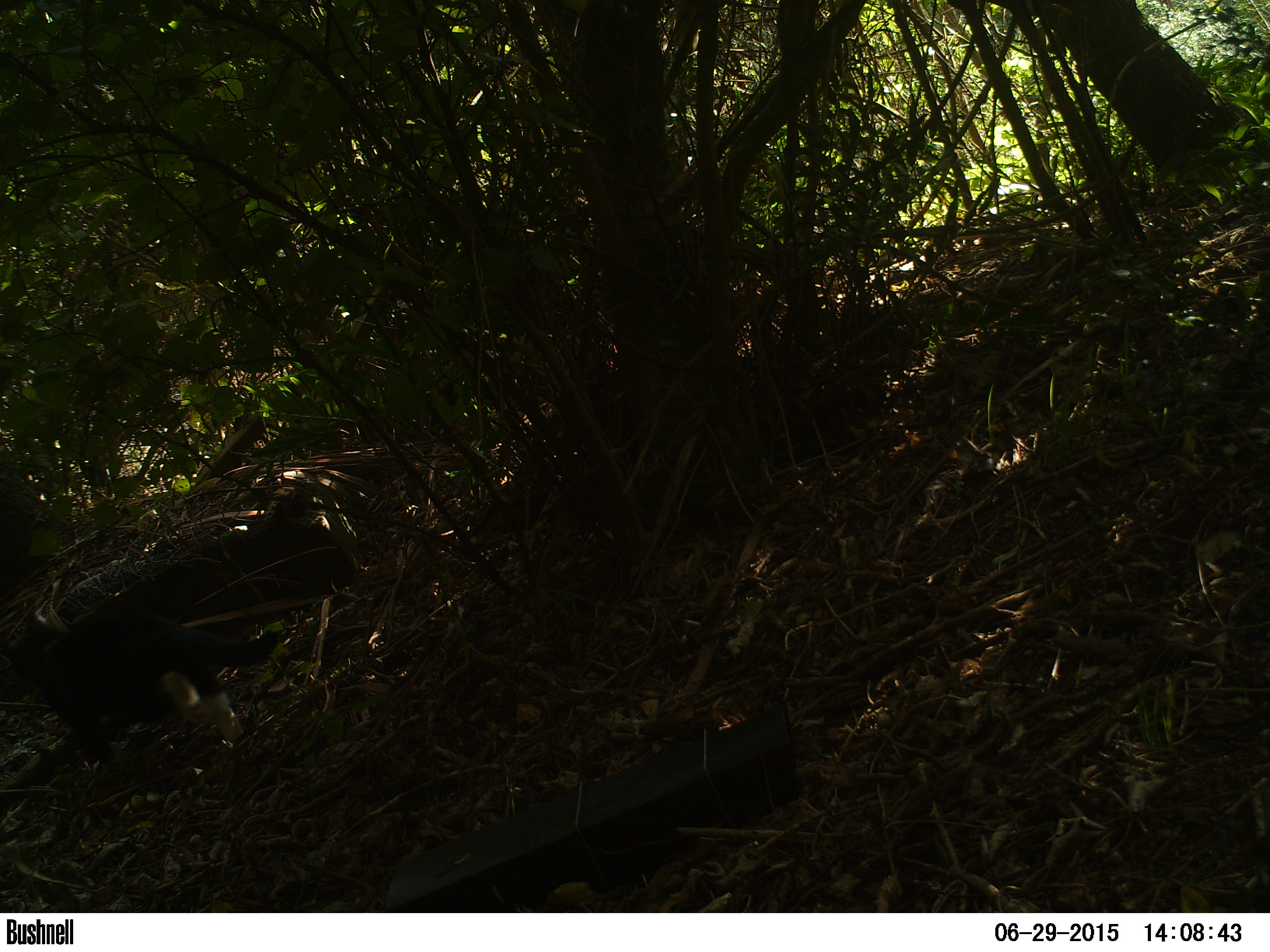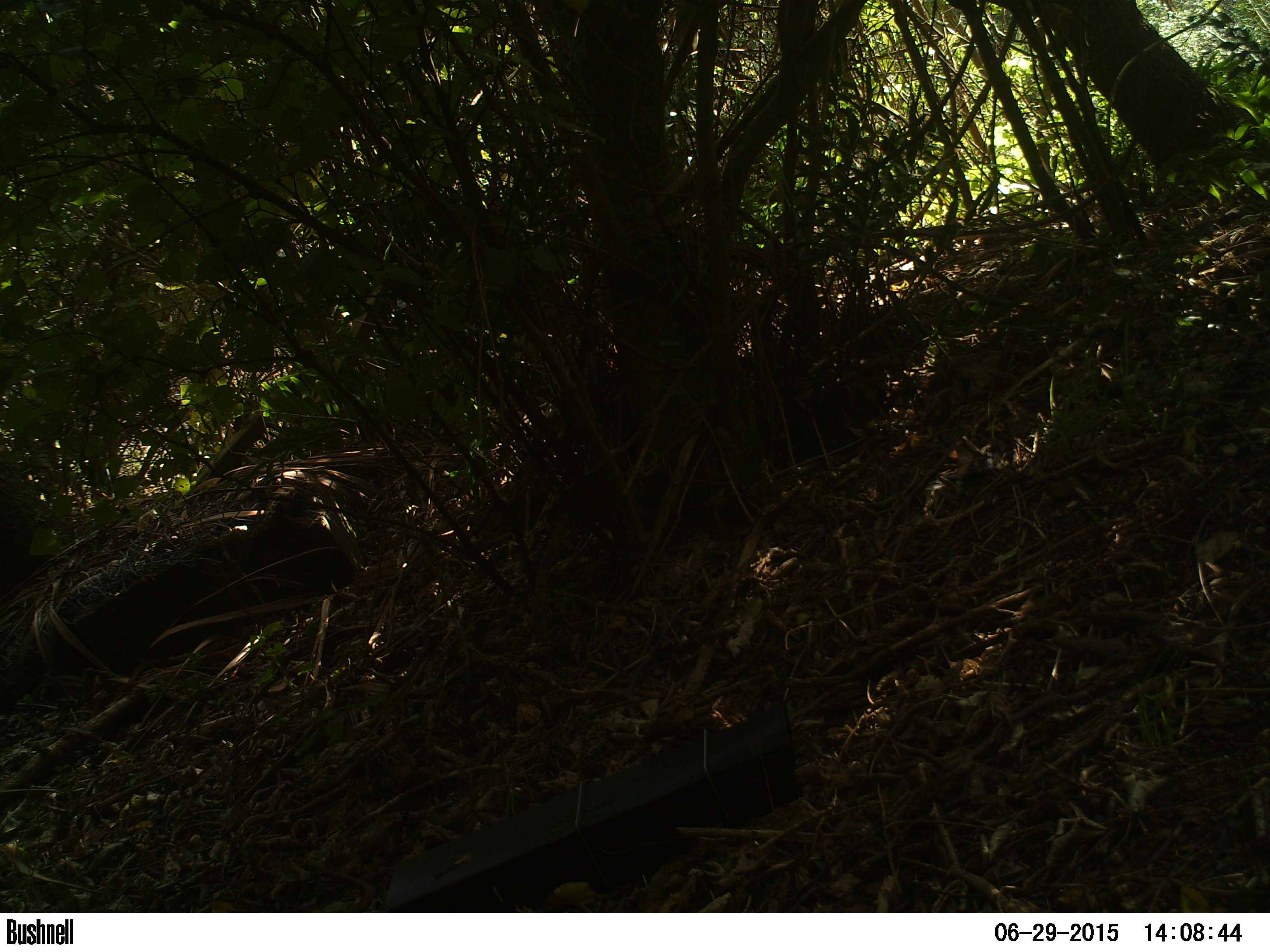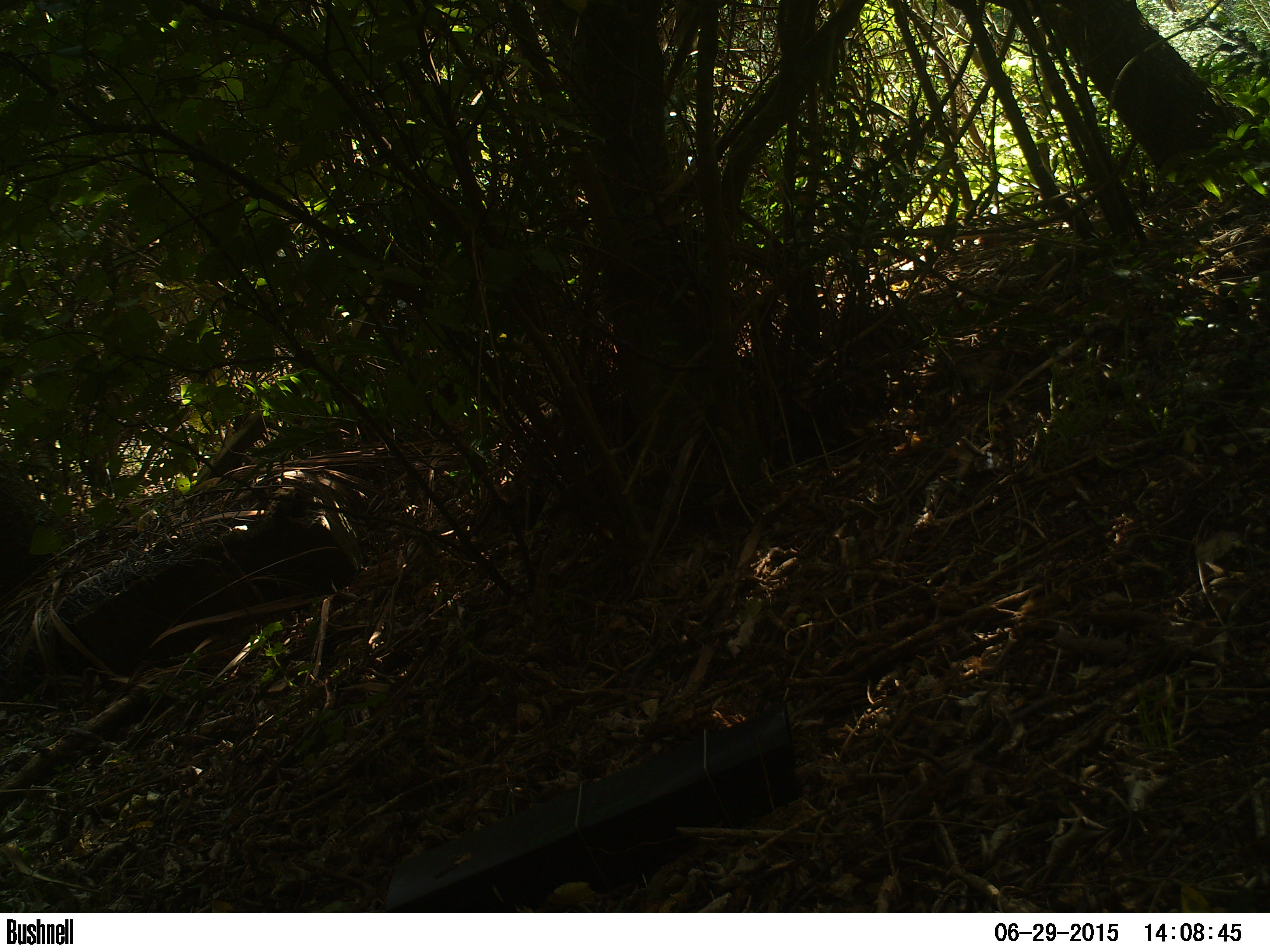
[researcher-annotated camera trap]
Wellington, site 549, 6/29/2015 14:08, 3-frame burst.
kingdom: Animalia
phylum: Chordata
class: Mammalia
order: Carnivora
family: Felidae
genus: Felis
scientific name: Felis catus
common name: cat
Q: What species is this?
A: Cat (Felis catus).